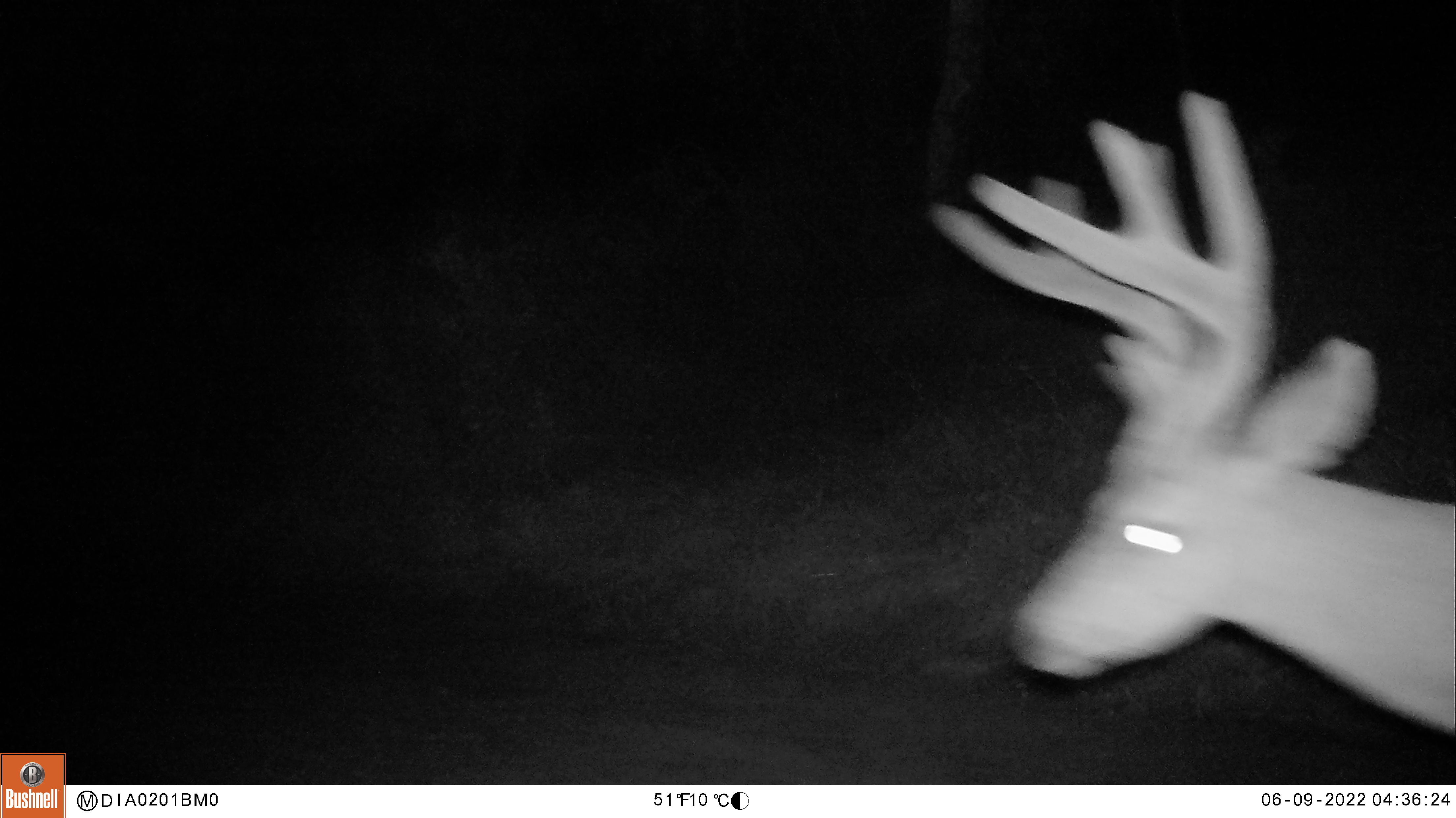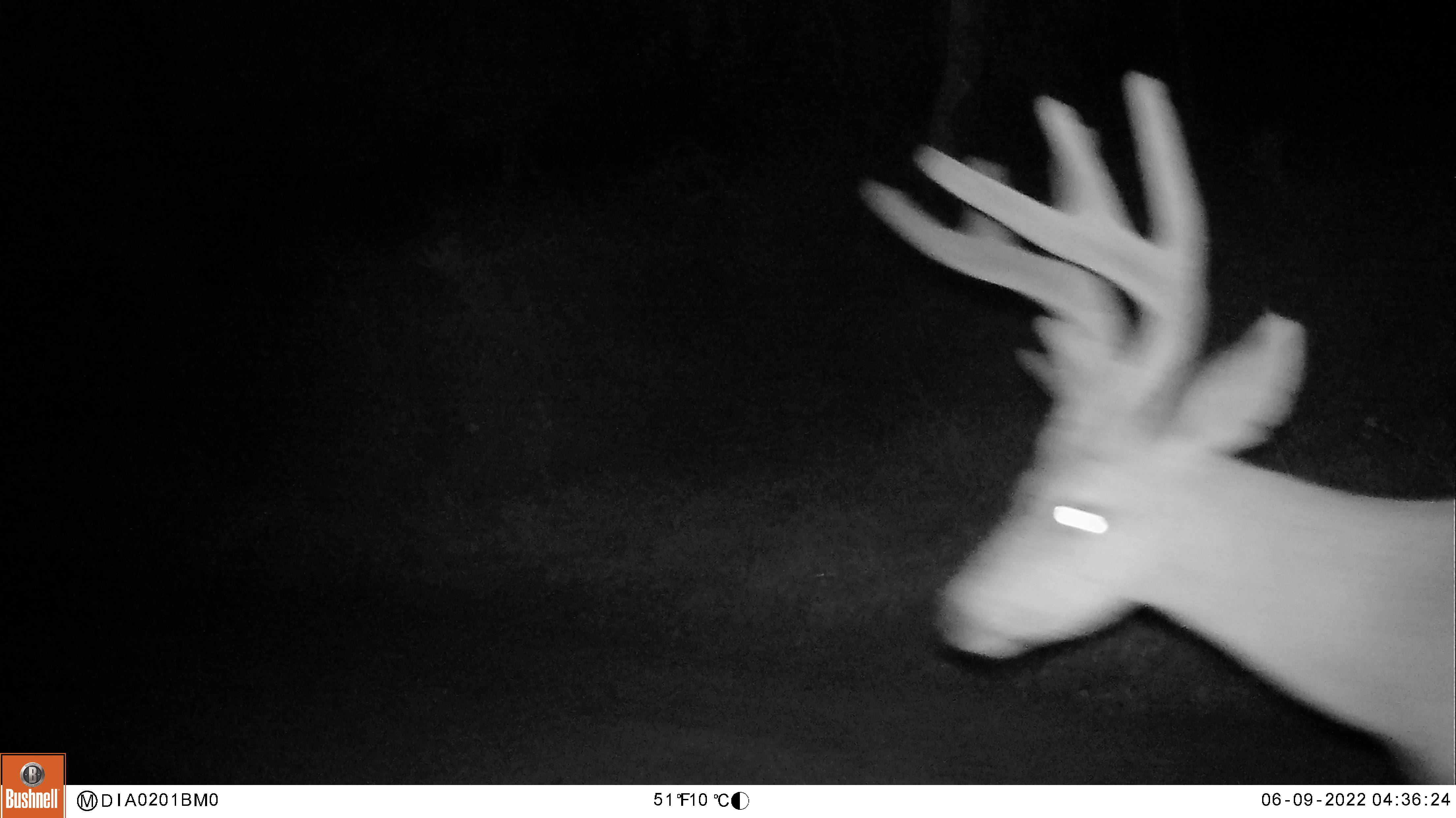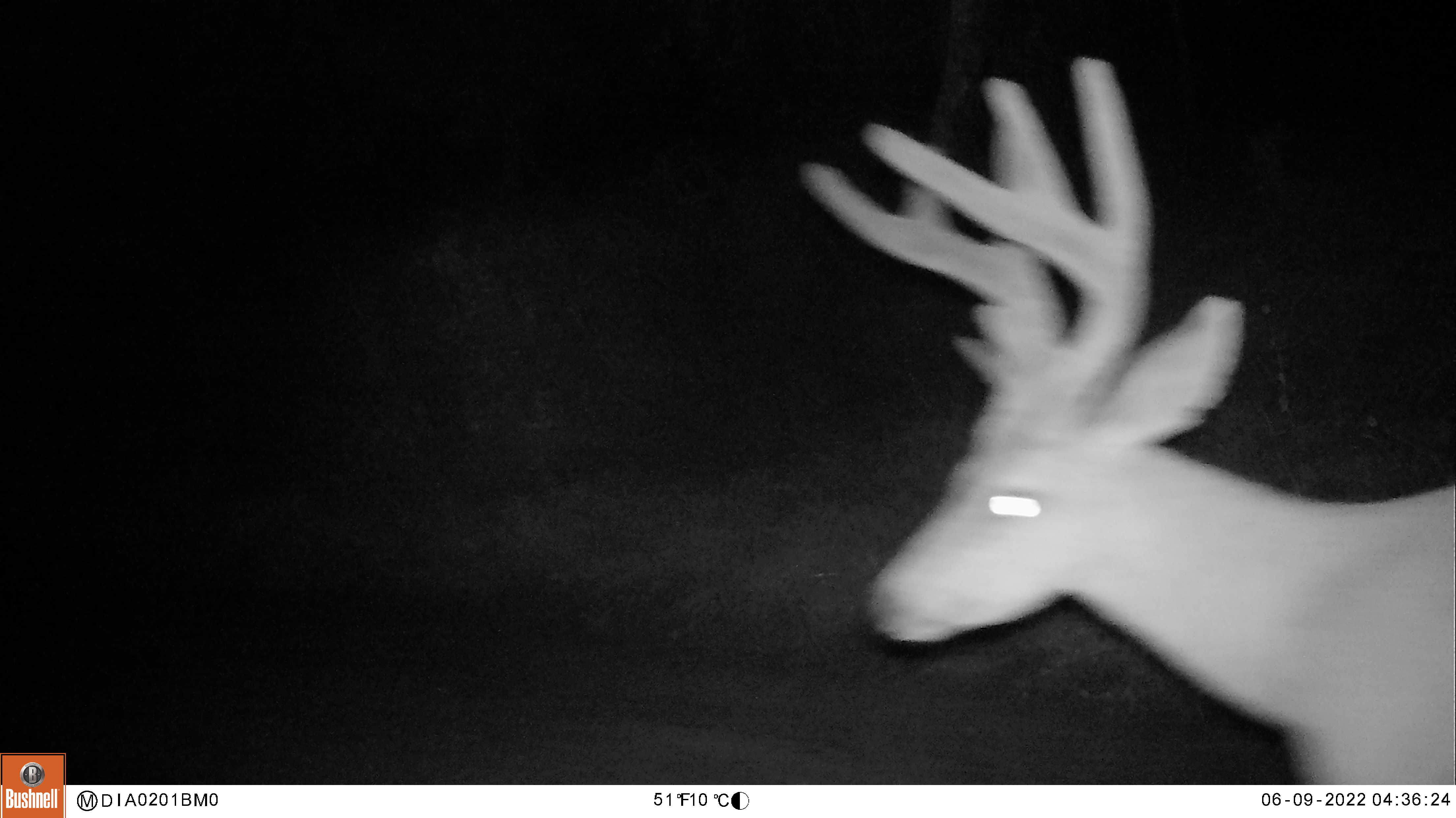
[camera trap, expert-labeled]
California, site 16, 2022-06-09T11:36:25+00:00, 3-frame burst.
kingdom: Animalia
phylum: Chordata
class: Mammalia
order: Artiodactyla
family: Cervidae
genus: Odocoileus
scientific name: Odocoileus hemionus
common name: mule deer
Mule deer (Odocoileus hemionus).